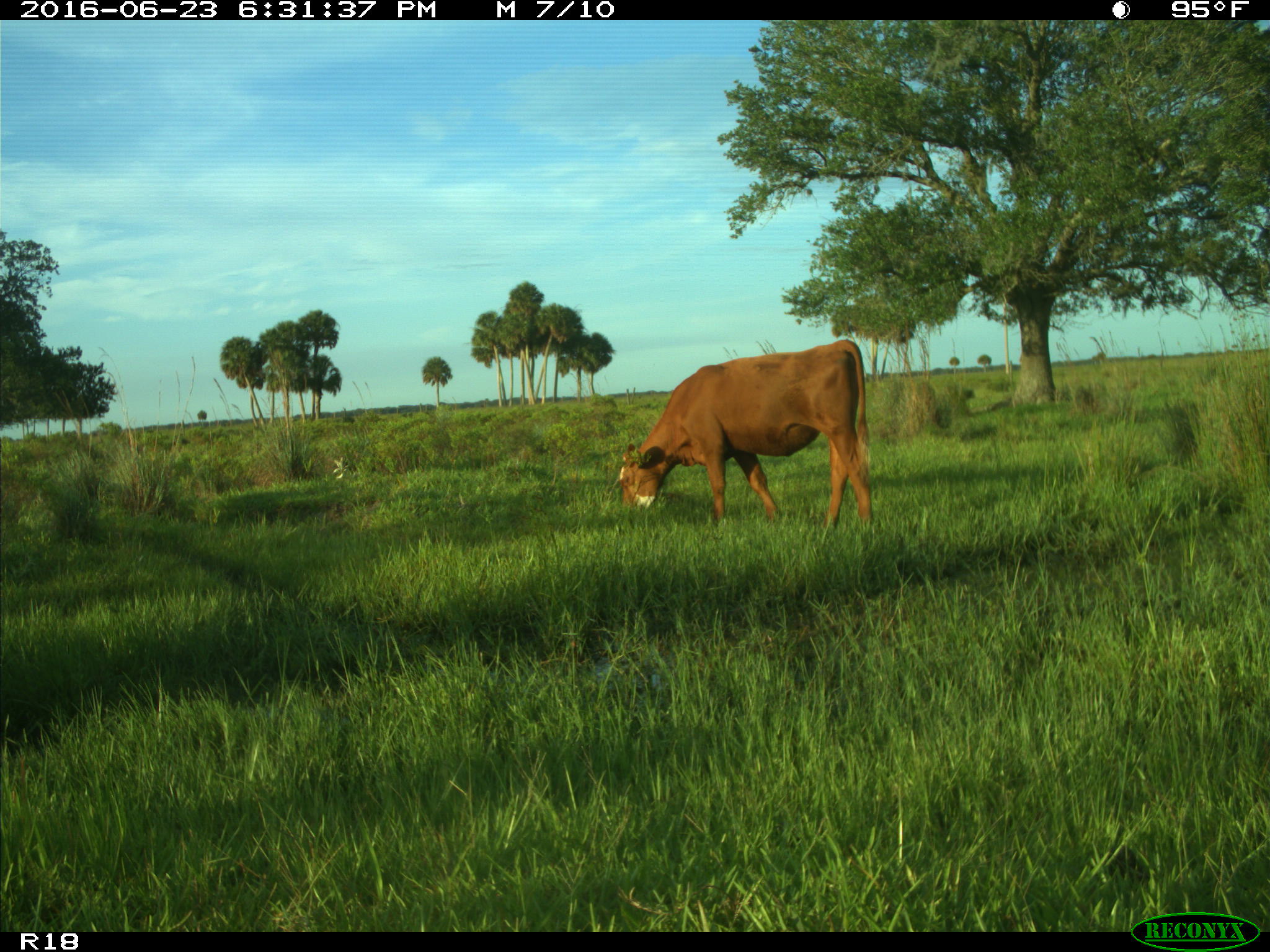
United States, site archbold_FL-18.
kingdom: Animalia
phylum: Chordata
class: Mammalia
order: Artiodactyla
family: Bovidae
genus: Bos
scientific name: Bos taurus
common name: domestic cow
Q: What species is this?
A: Bos taurus (domestic cow).